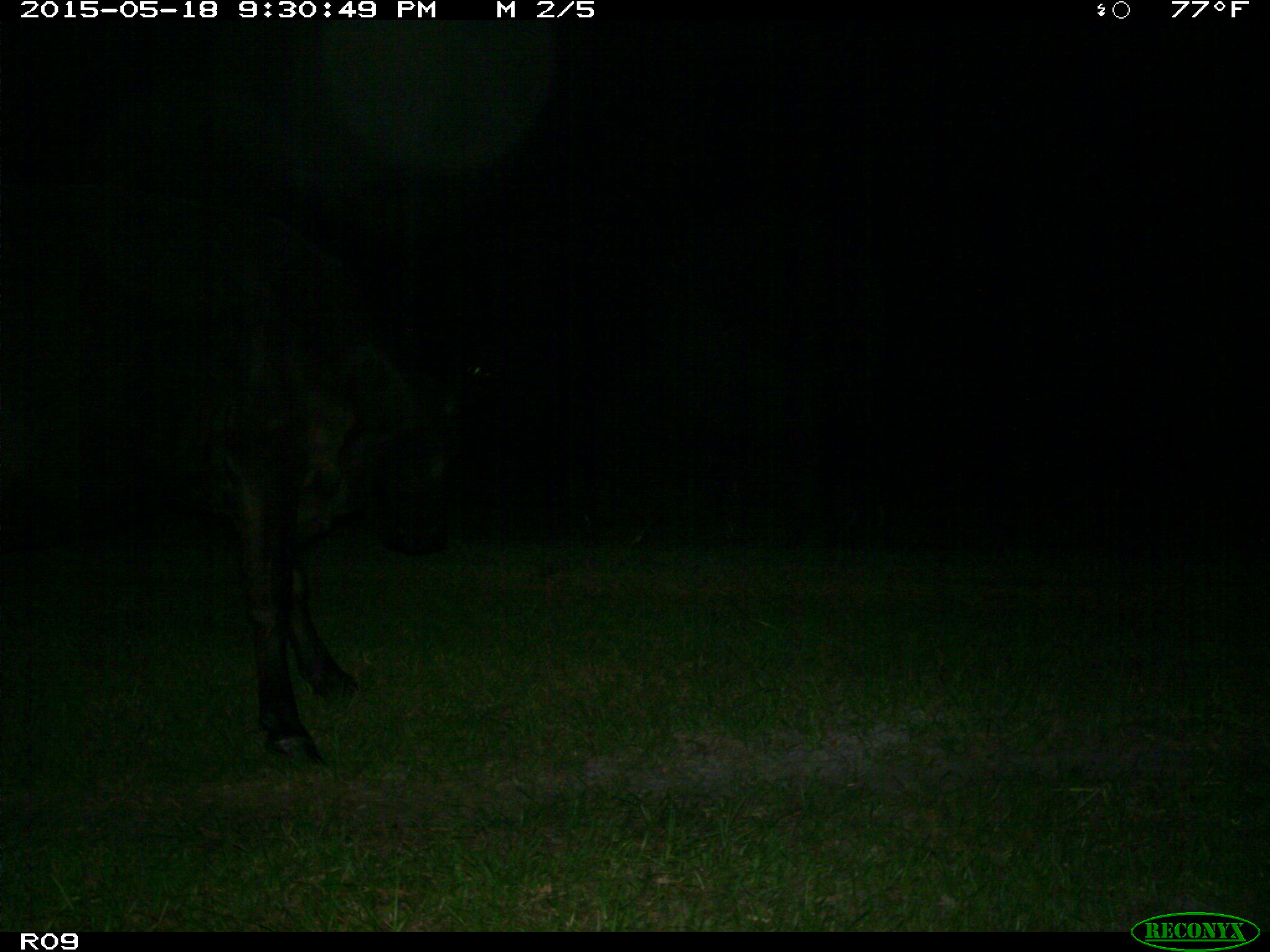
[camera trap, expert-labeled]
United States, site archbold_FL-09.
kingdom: Animalia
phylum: Chordata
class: Mammalia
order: Artiodactyla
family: Bovidae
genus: Bos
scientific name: Bos taurus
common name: domestic cow